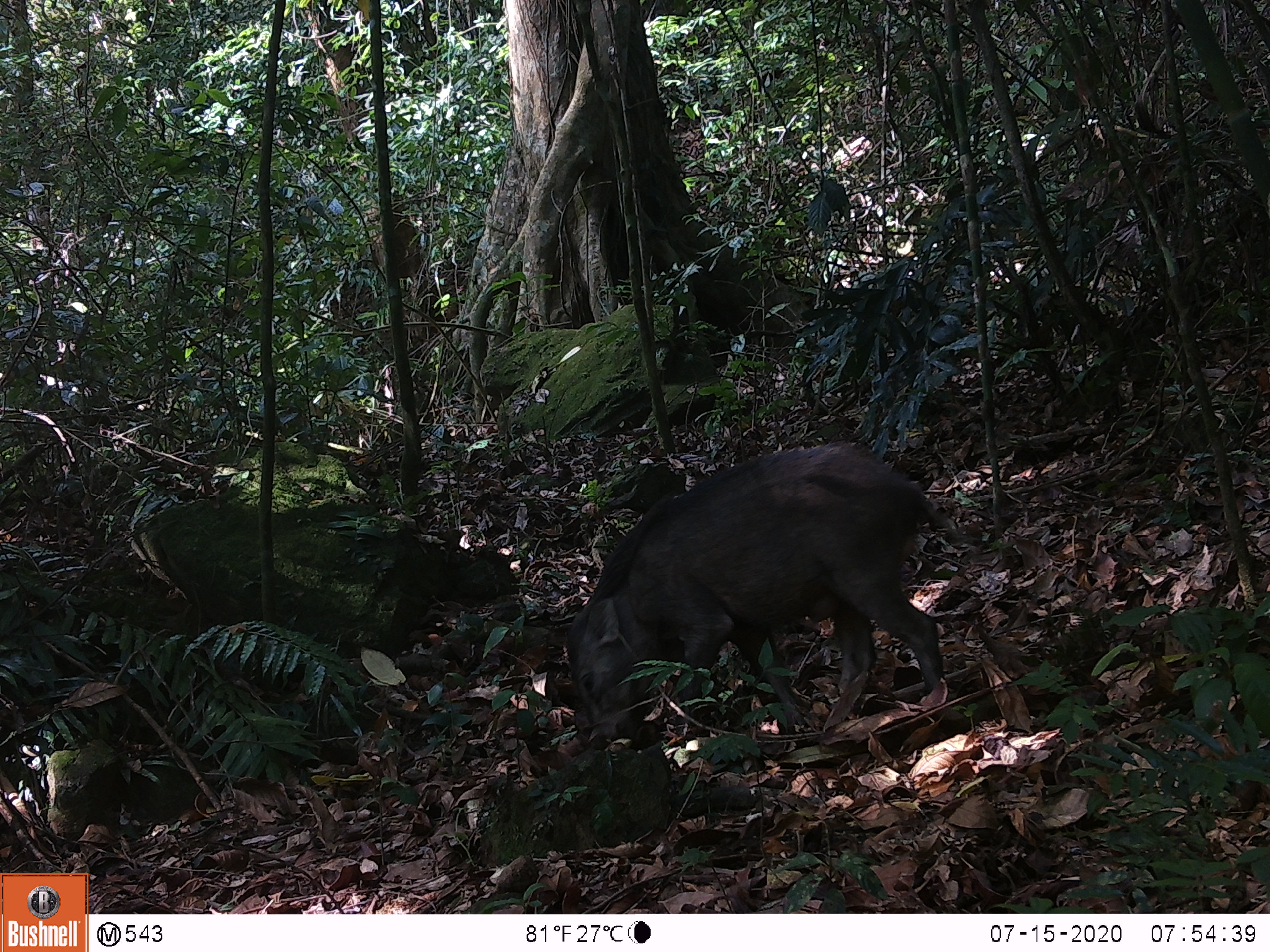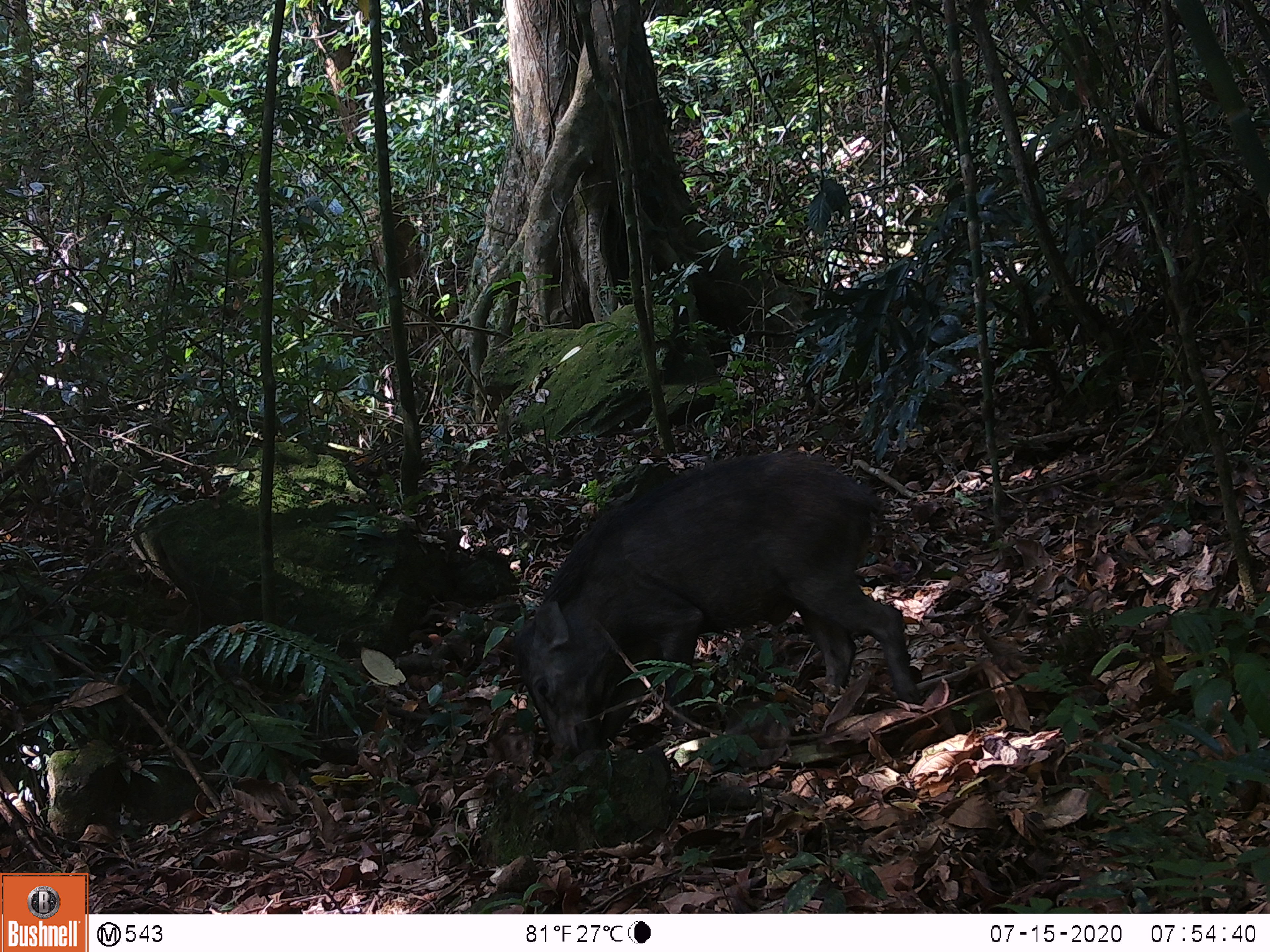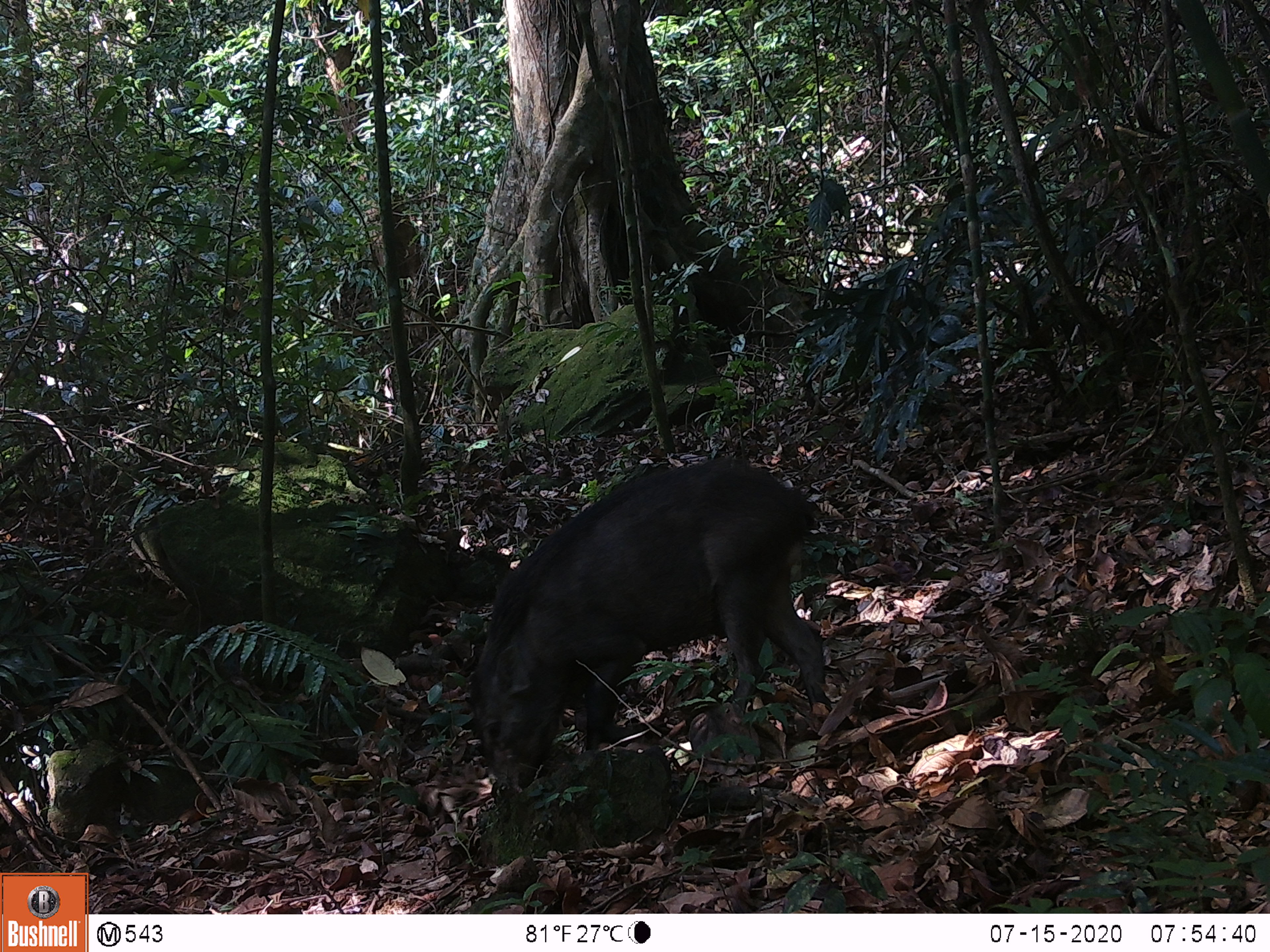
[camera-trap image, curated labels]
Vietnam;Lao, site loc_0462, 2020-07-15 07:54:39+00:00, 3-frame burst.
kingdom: Animalia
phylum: Chordata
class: Mammalia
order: Artiodactyla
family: Suidae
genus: Sus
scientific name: Sus scrofa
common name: eurasian wild pig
Eurasian wild pig (Sus scrofa). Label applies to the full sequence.